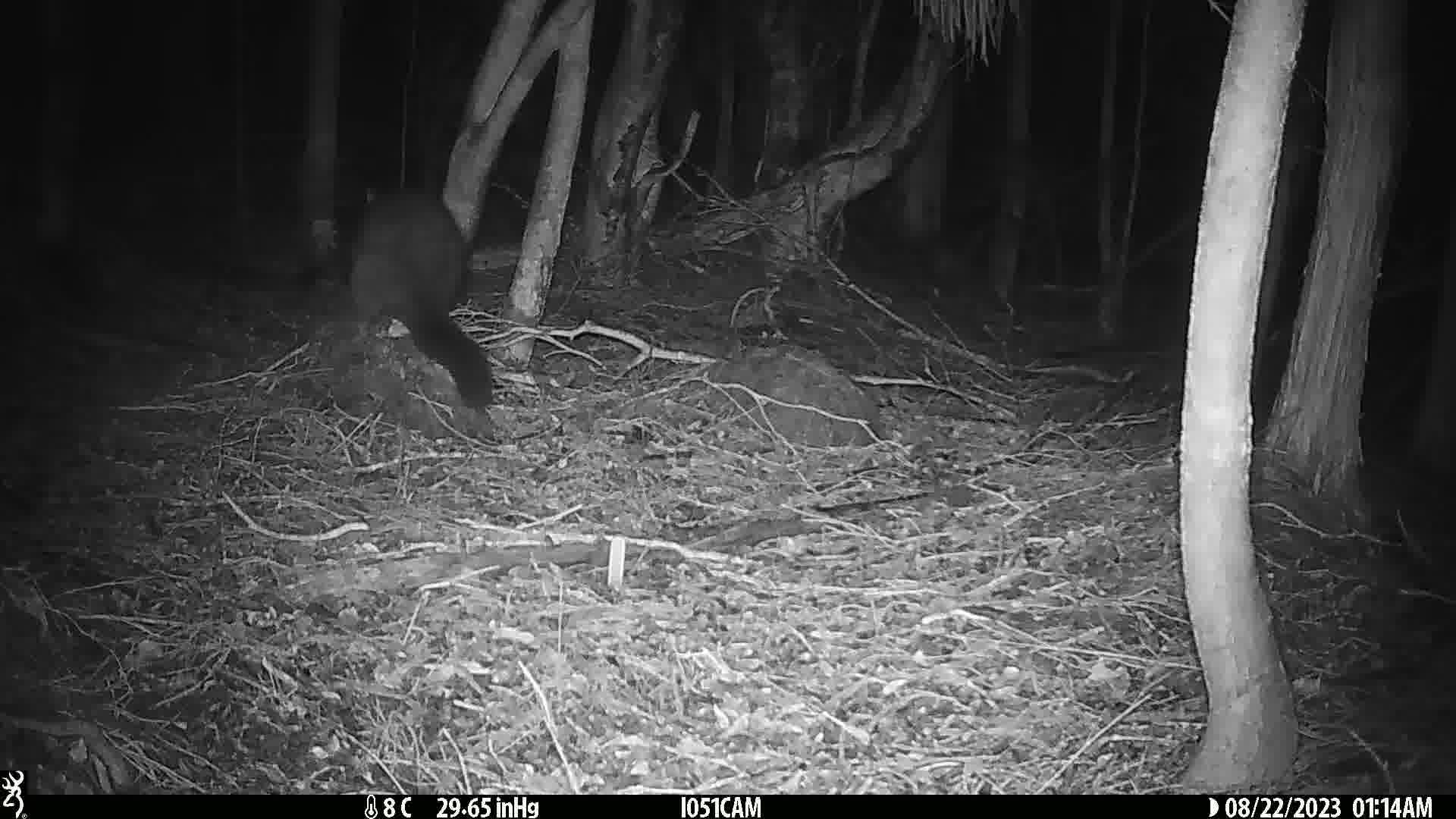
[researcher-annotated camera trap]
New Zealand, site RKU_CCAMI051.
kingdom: Animalia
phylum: Chordata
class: Mammalia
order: Diprotodontia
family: Phalangeridae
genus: Trichosurus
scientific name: Trichosurus vulpecula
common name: common brushtail possum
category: possum